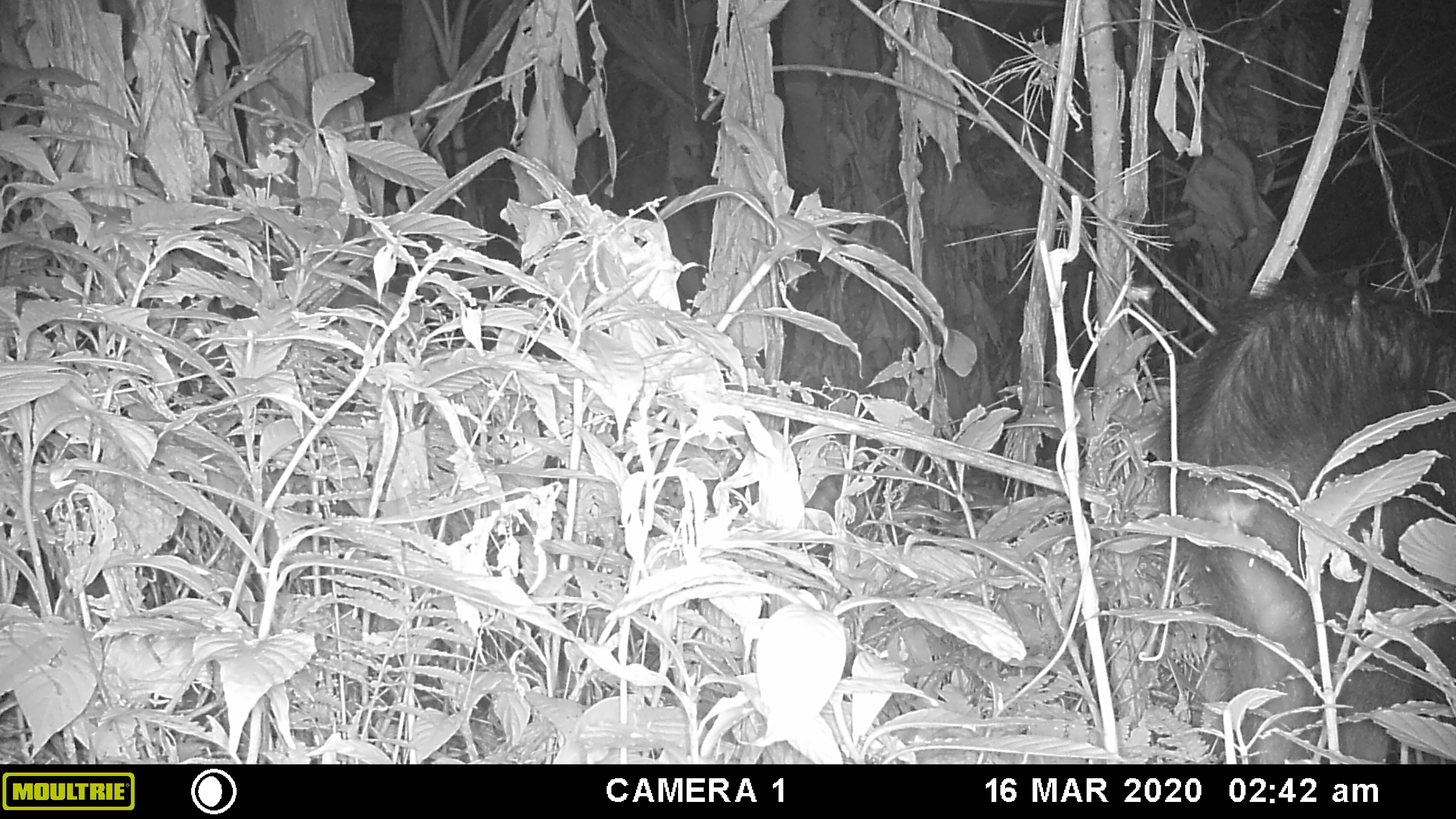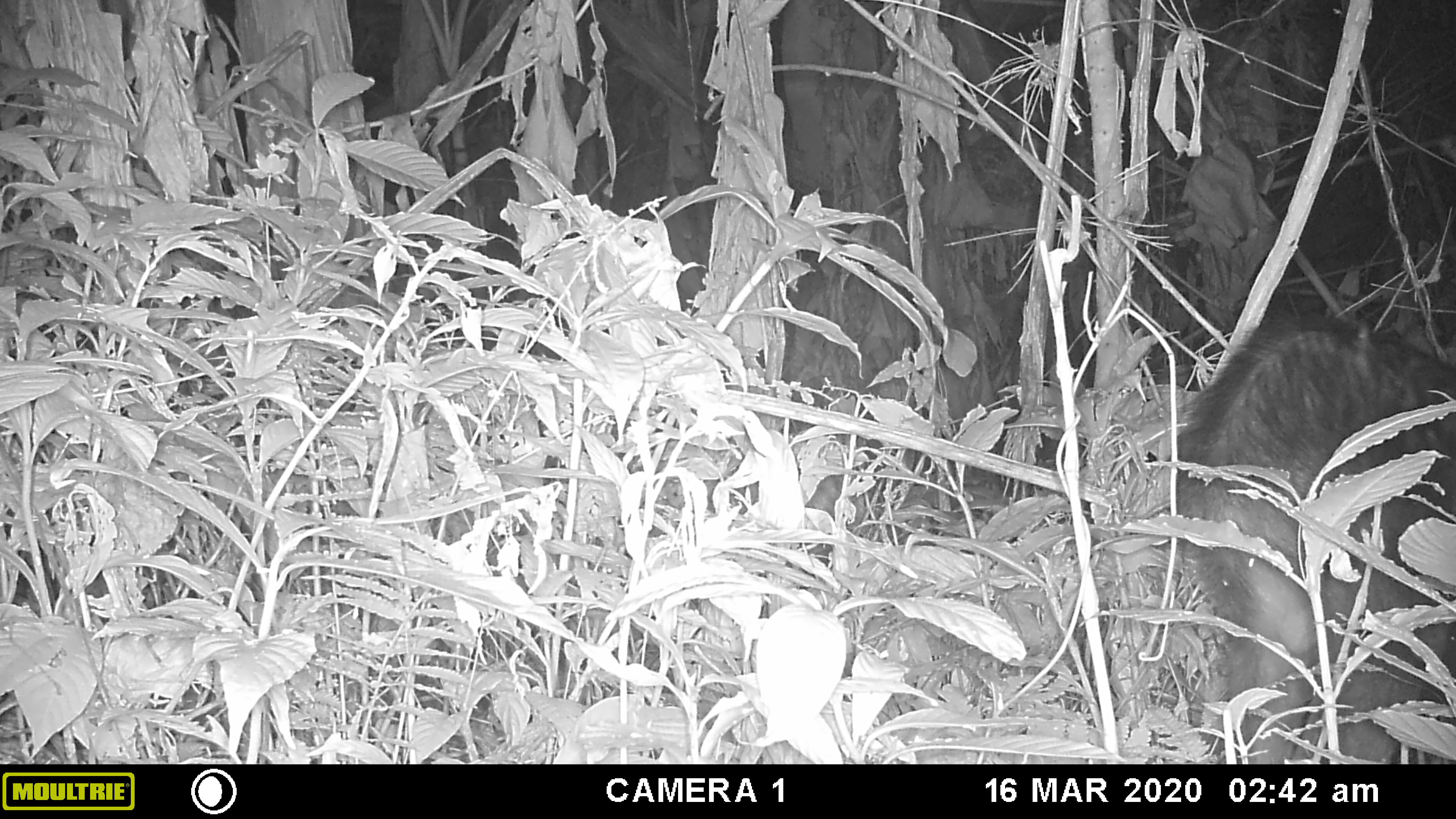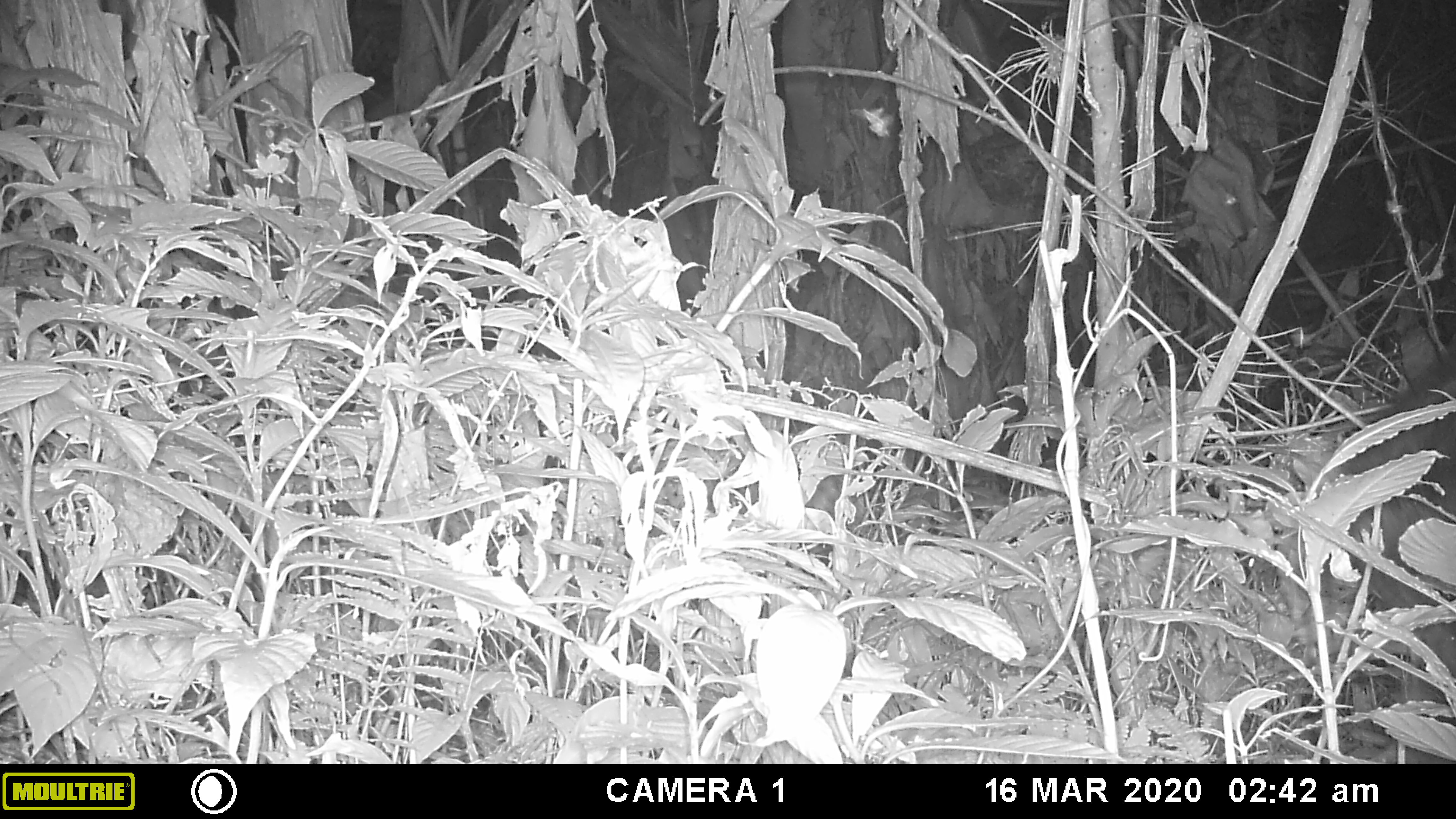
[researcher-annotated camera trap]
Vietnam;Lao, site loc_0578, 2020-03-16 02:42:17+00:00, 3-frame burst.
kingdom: Animalia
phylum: Chordata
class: Mammalia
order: Artiodactyla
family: Bovidae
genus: Capricornis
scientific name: Capricornis sumatraensis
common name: chinese serow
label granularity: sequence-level